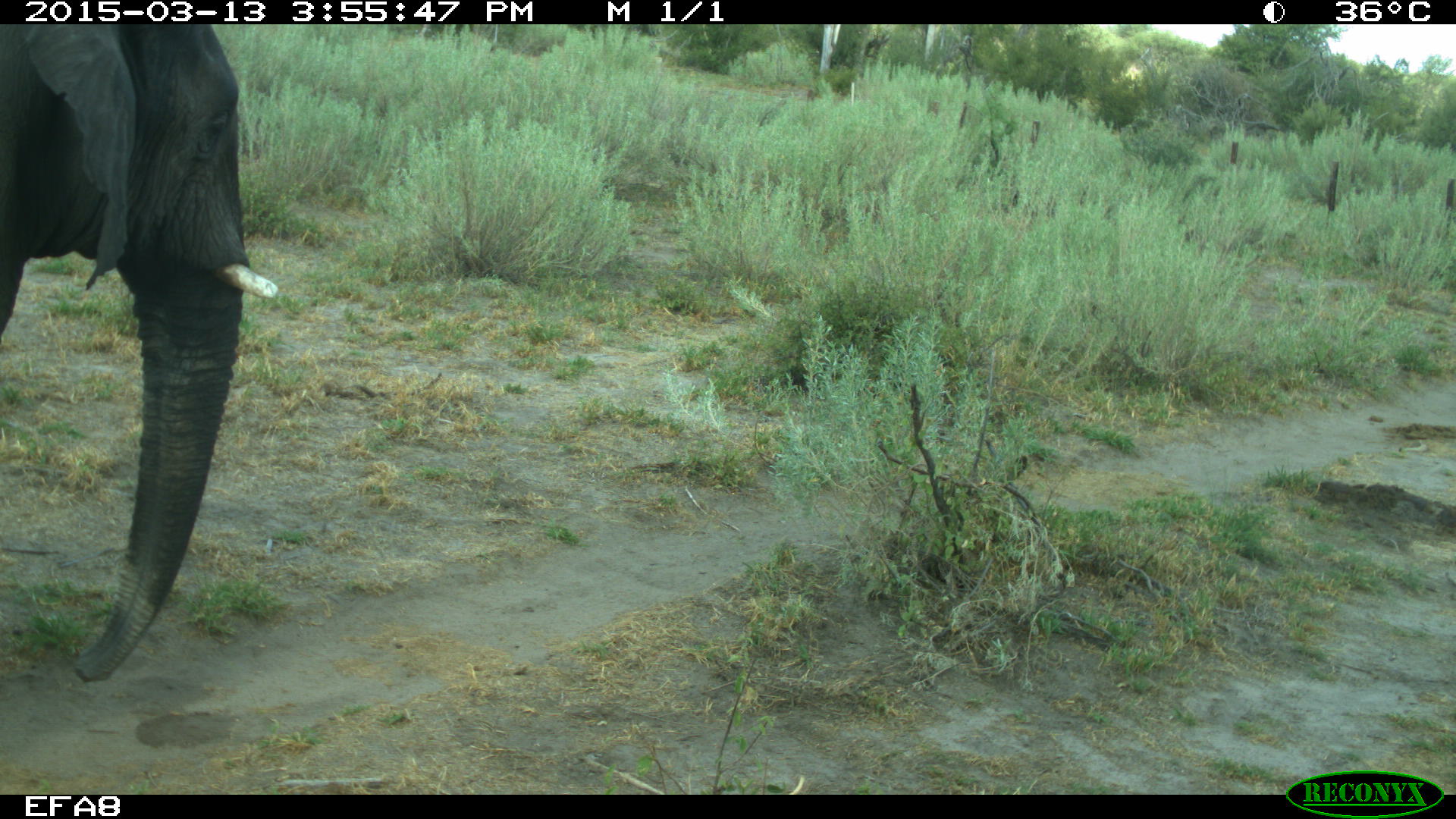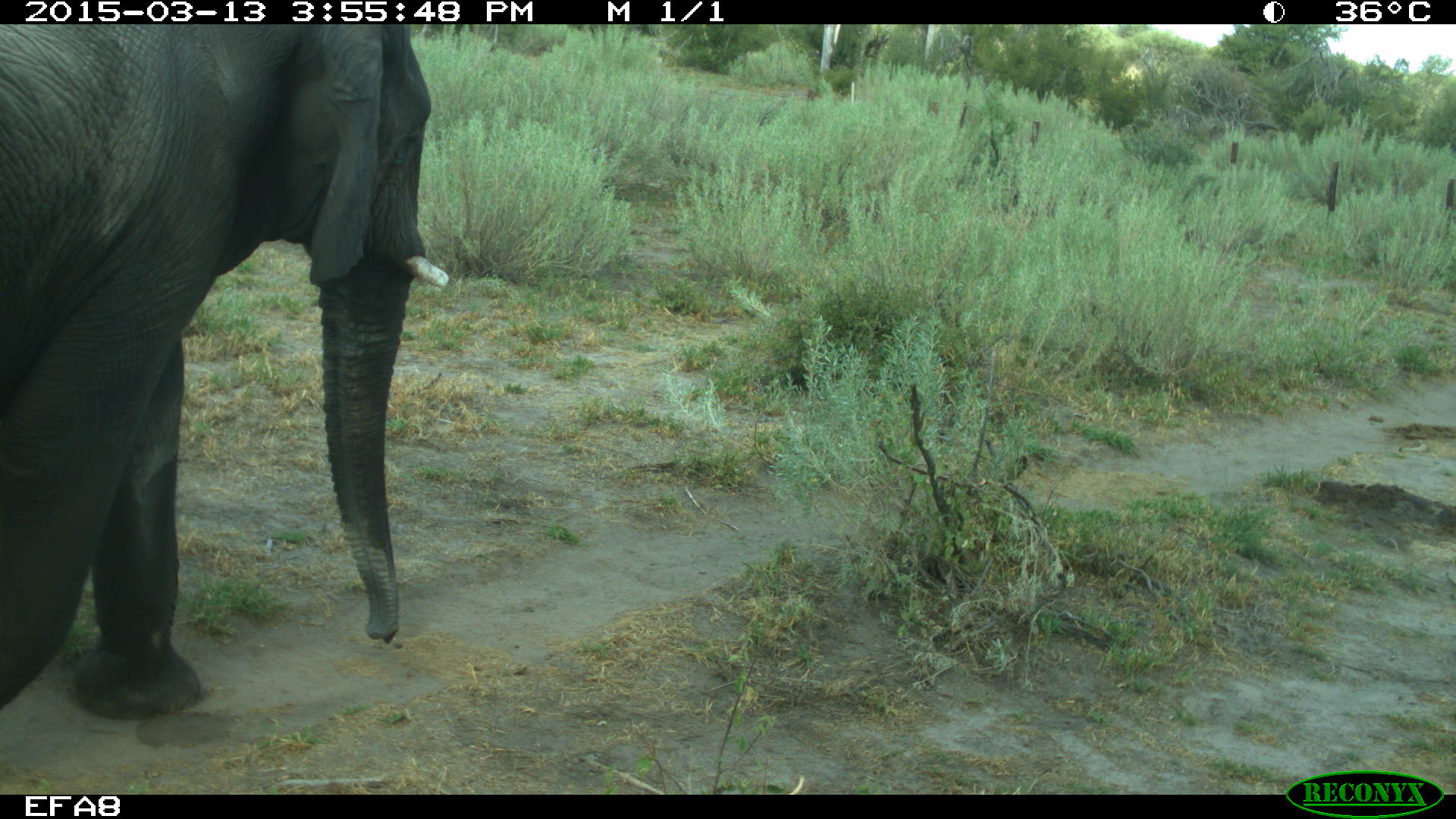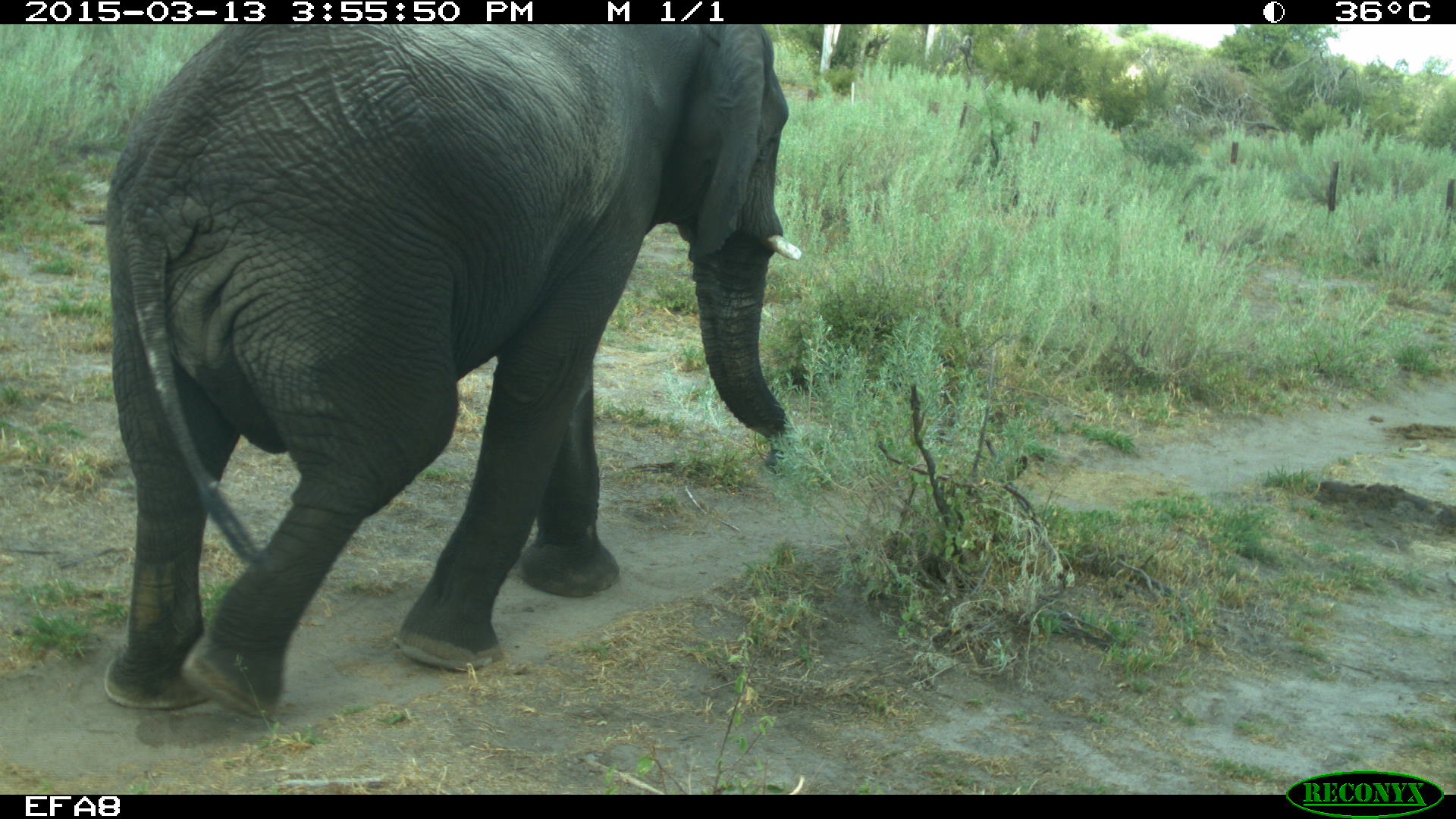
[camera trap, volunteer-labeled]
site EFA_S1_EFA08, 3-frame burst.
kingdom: Animalia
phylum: Chordata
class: Mammalia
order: Proboscidea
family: Elephantidae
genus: Loxodonta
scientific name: Loxodonta africana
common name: african bush elephant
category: elephant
Elephant (african bush elephant) (Loxodonta africana), count 1. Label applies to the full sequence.